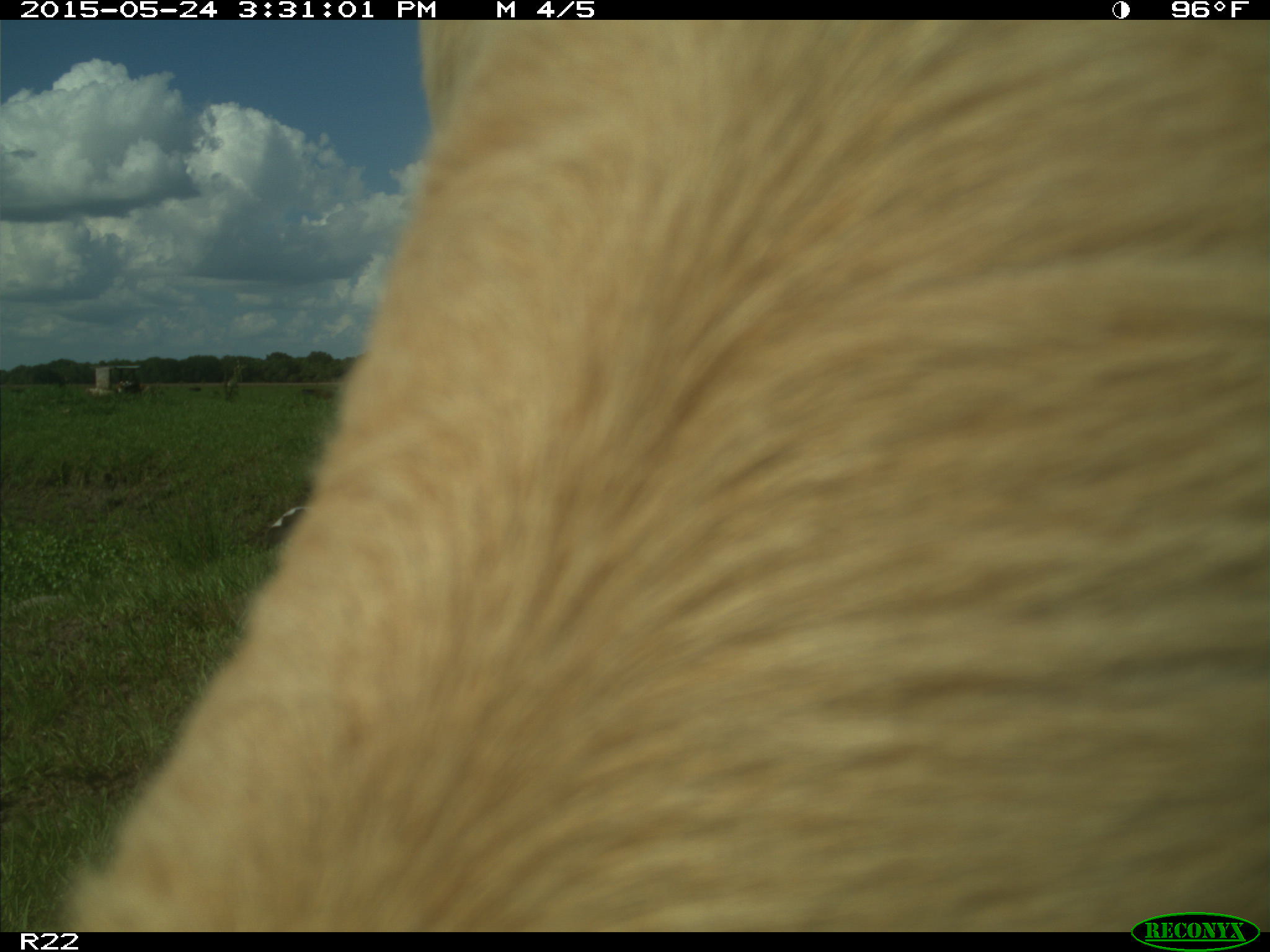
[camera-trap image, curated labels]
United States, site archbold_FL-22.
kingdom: Animalia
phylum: Chordata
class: Mammalia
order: Artiodactyla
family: Bovidae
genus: Bos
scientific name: Bos taurus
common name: domestic cow